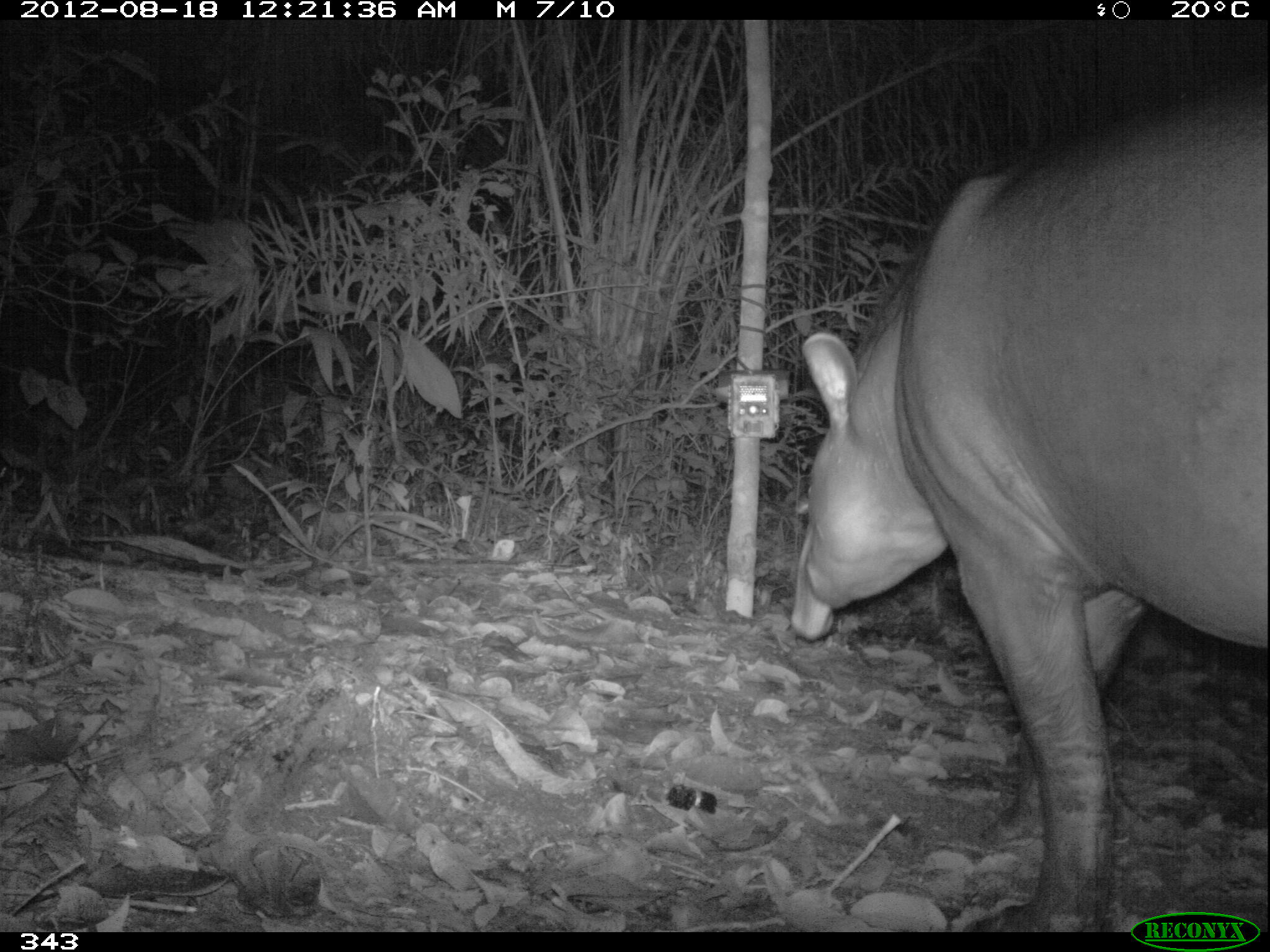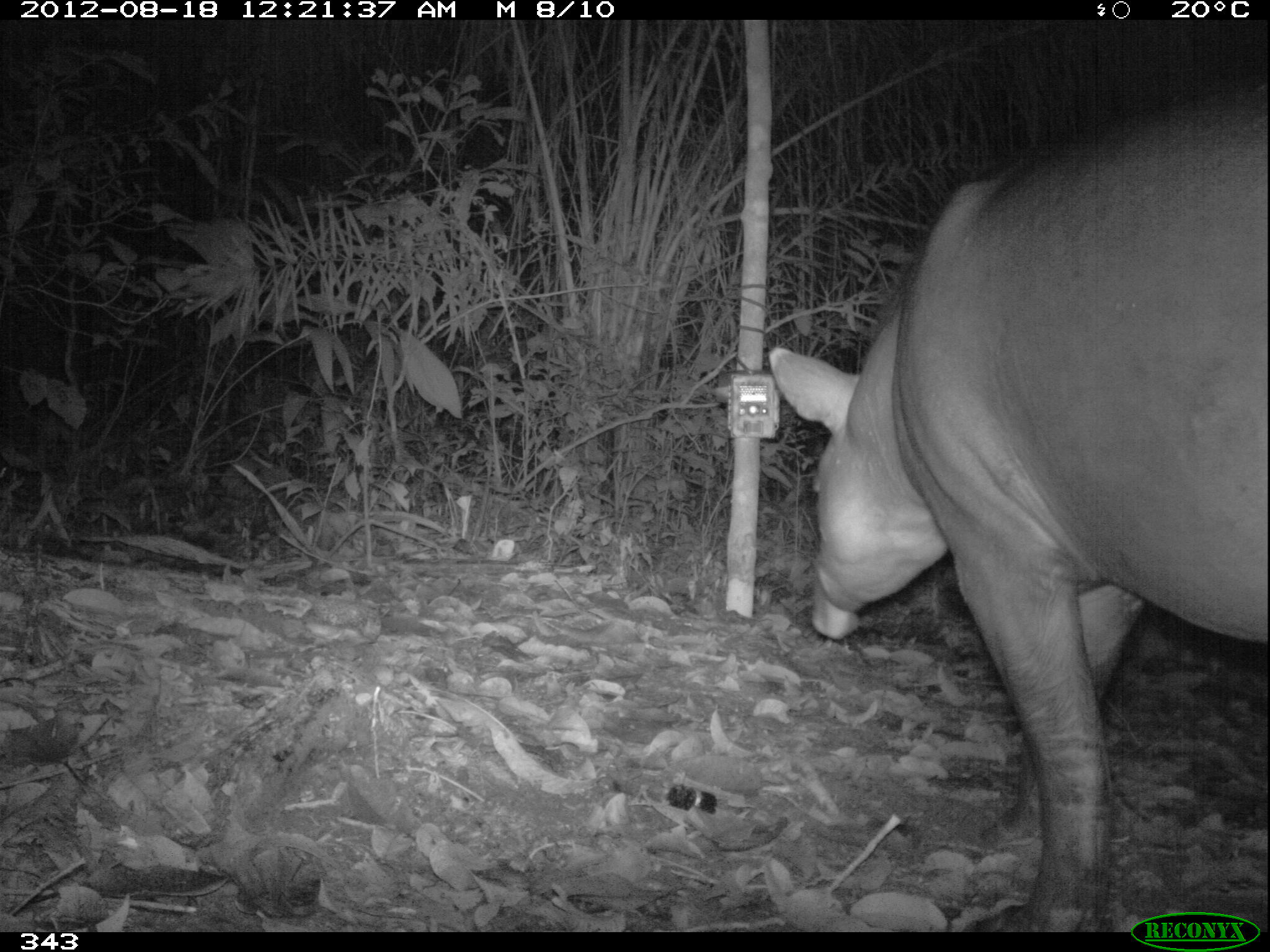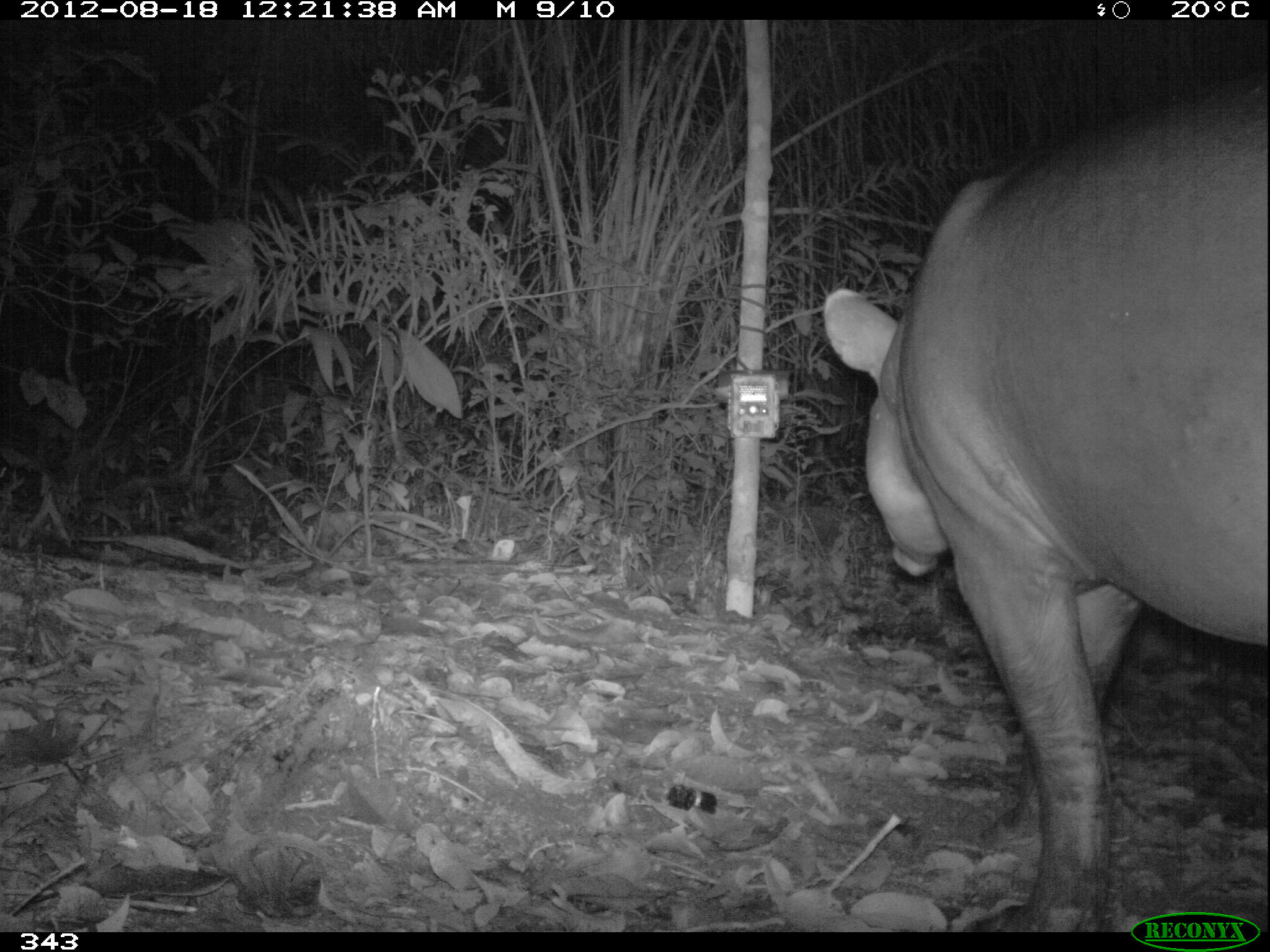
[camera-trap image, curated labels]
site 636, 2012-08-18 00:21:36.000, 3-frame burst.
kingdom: Animalia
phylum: Chordata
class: Mammalia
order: Perissodactyla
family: Tapiridae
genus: Tapirus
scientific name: Tapirus terrestris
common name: south american tapir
Tapirus terrestris (south american tapir).